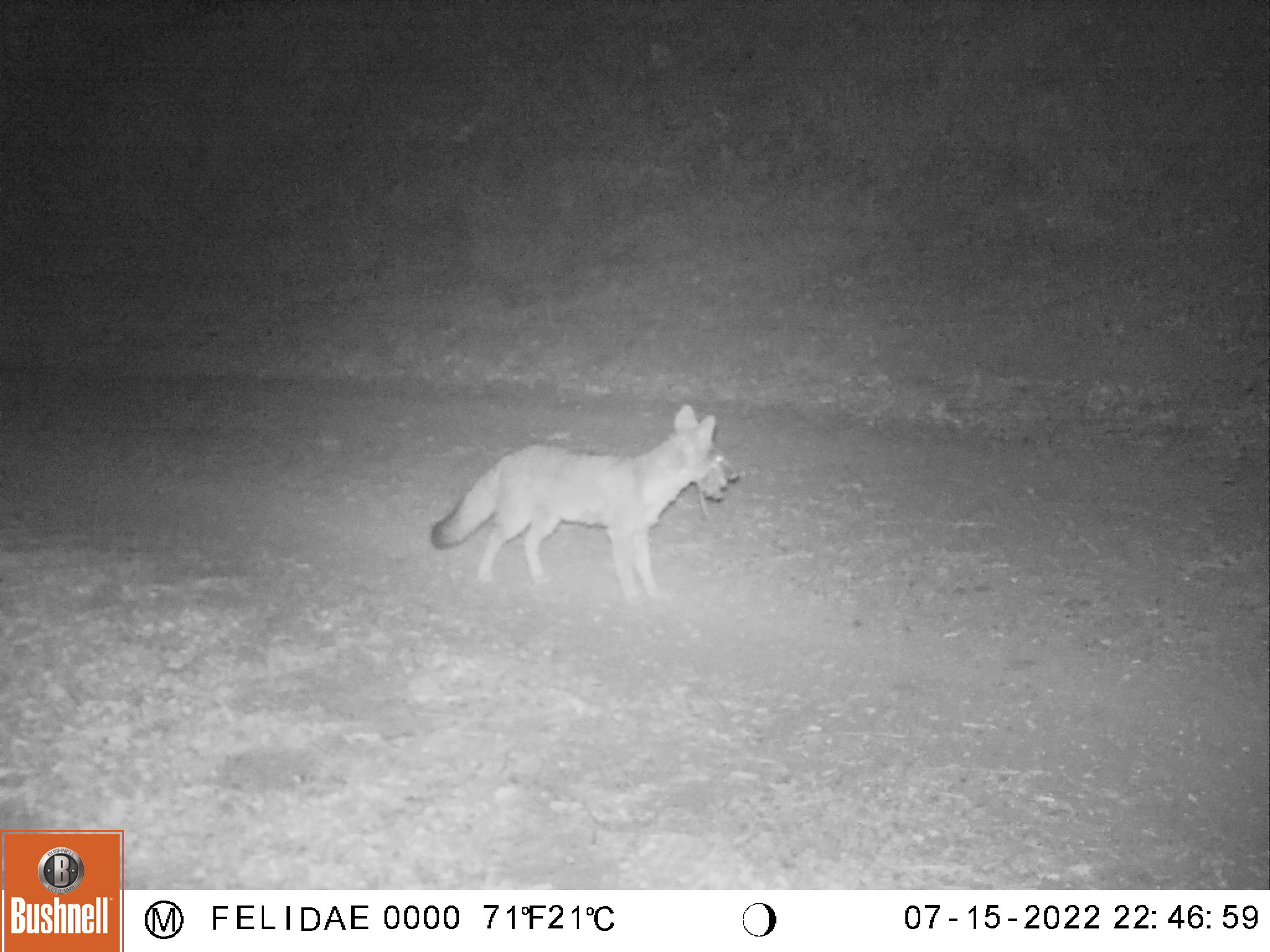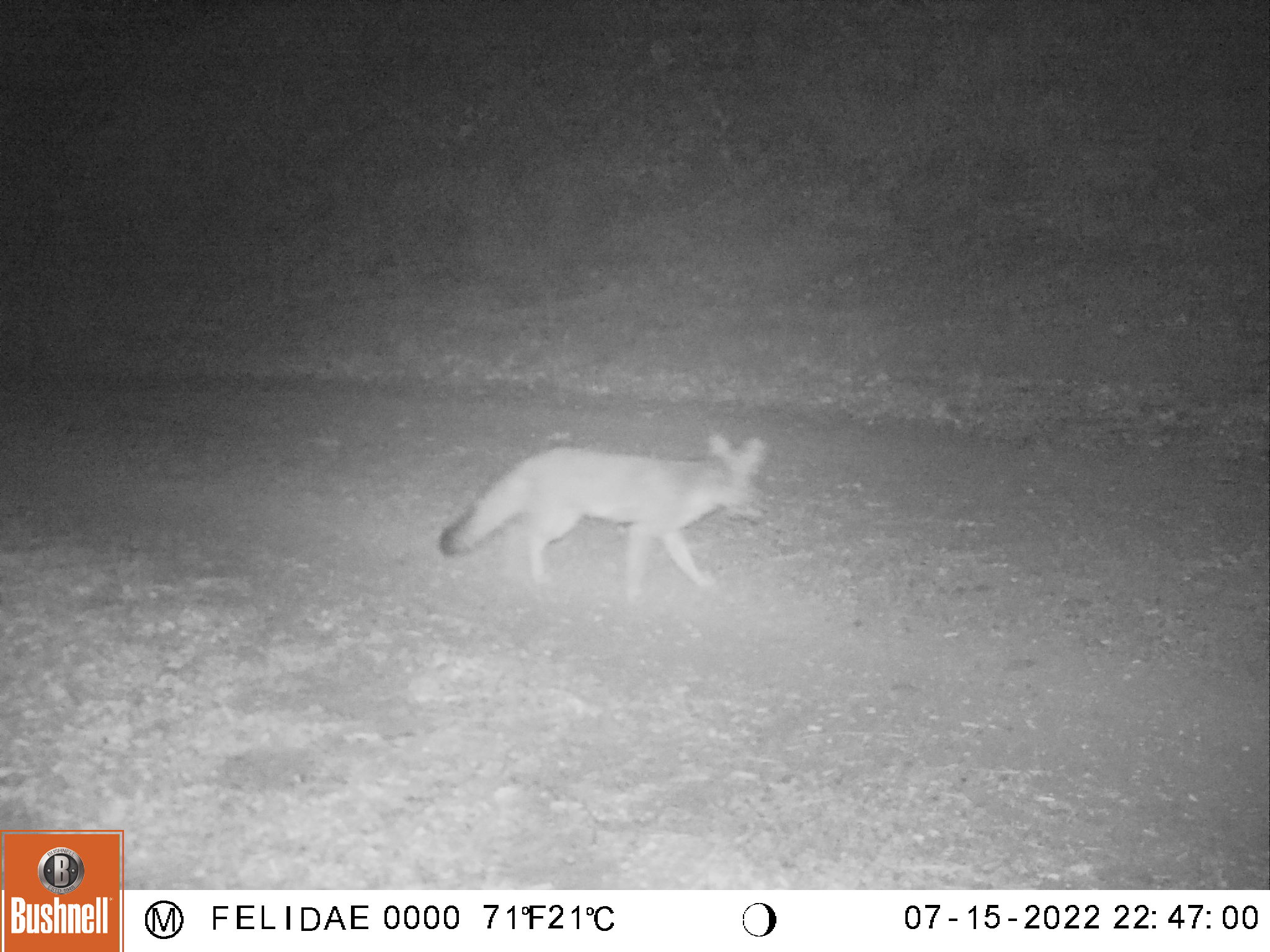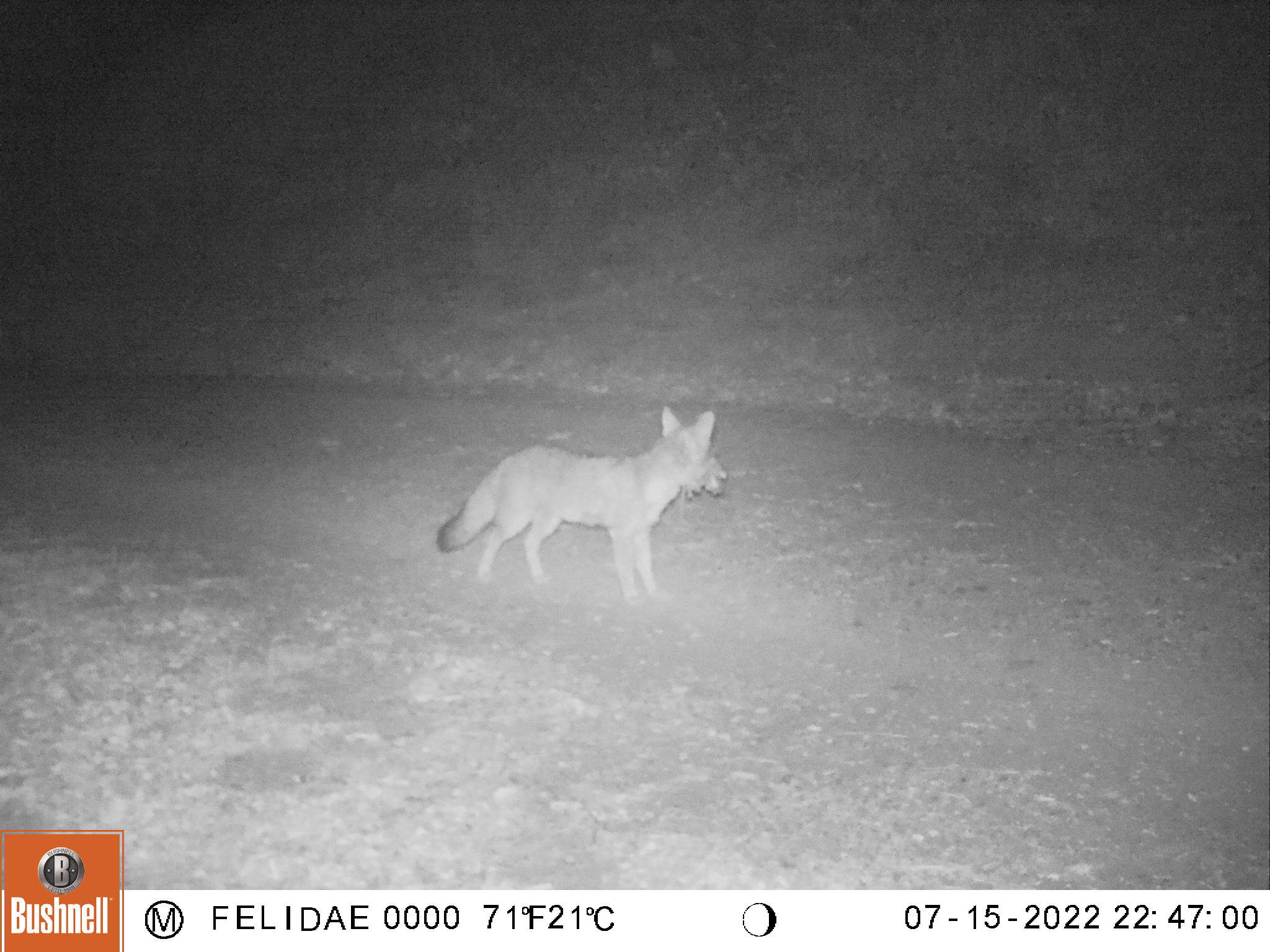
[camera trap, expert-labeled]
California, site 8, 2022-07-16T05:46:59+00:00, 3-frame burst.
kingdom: Animalia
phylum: Chordata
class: Mammalia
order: Carnivora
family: Canidae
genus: Urocyon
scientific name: Urocyon cinereoargenteus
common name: gray fox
Gray fox (Urocyon cinereoargenteus).